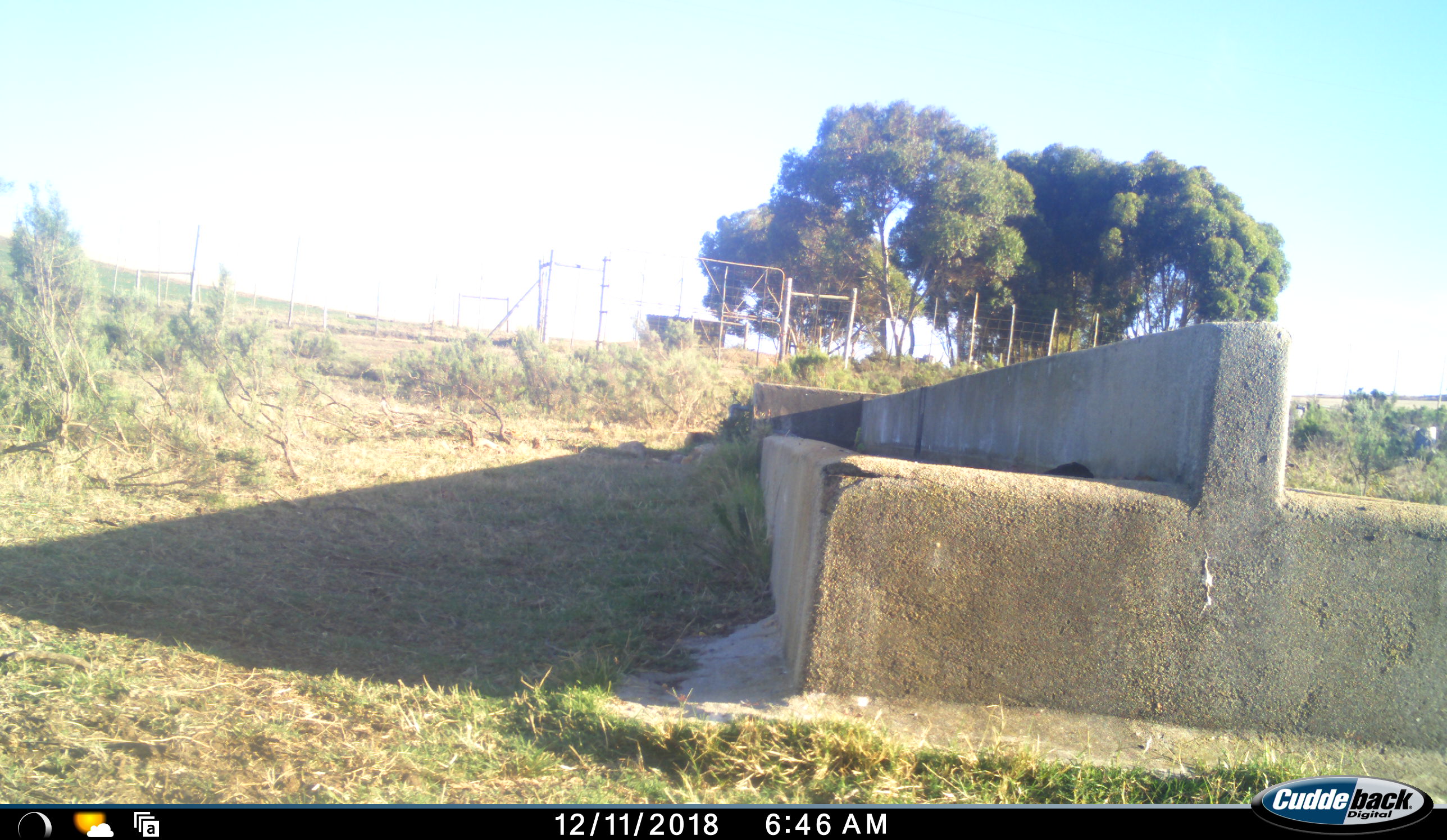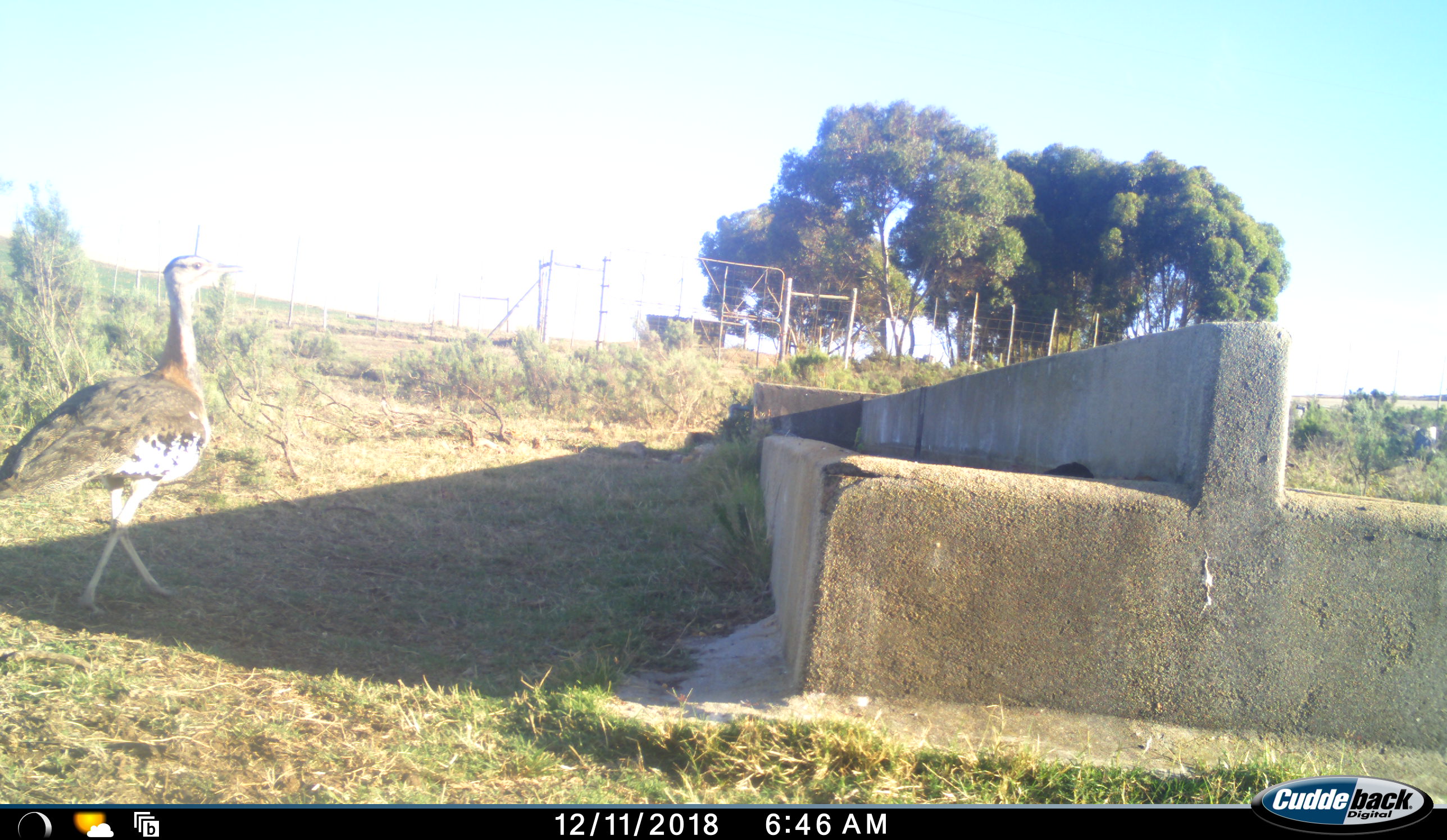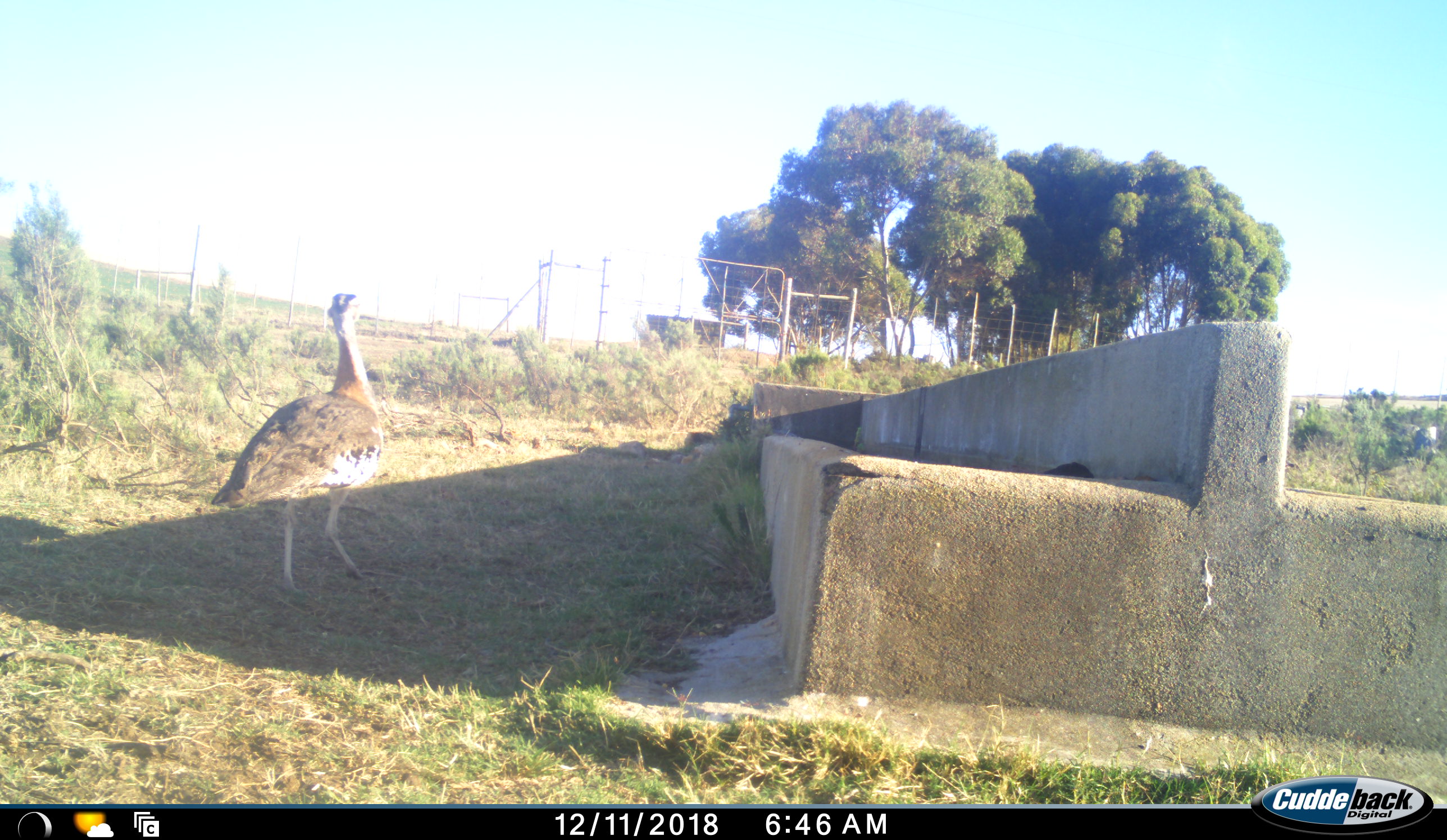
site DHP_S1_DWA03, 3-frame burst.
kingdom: Animalia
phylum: Chordata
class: Aves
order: Otidiformes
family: Otididae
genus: Neotis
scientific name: Neotis denhami denhami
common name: denham's bustard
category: bustarddenhams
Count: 1.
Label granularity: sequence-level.